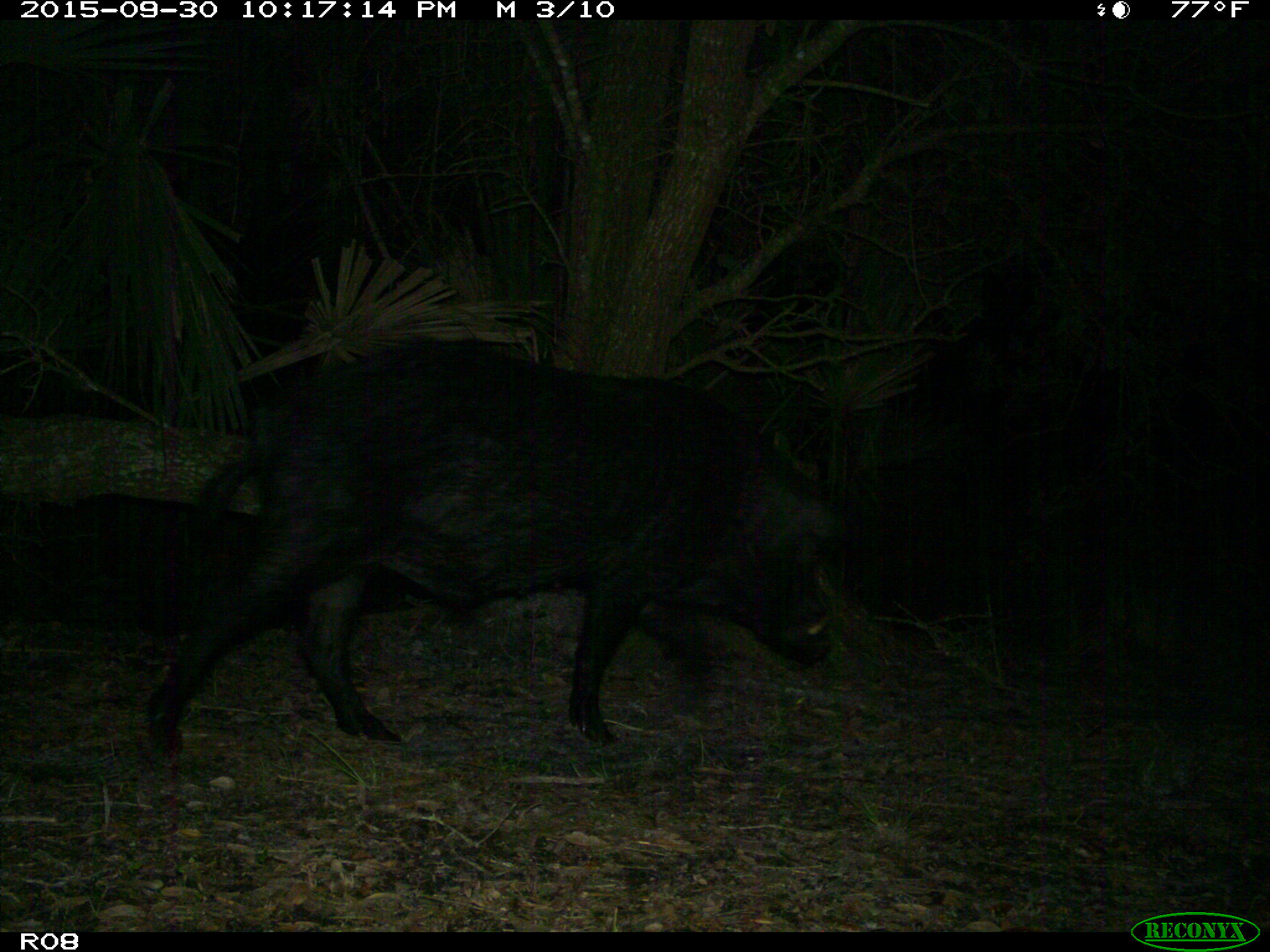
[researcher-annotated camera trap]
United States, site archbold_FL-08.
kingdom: Animalia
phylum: Chordata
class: Mammalia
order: Artiodactyla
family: Suidae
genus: Sus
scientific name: Sus scrofa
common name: wild boar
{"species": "Sus scrofa (wild boar)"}